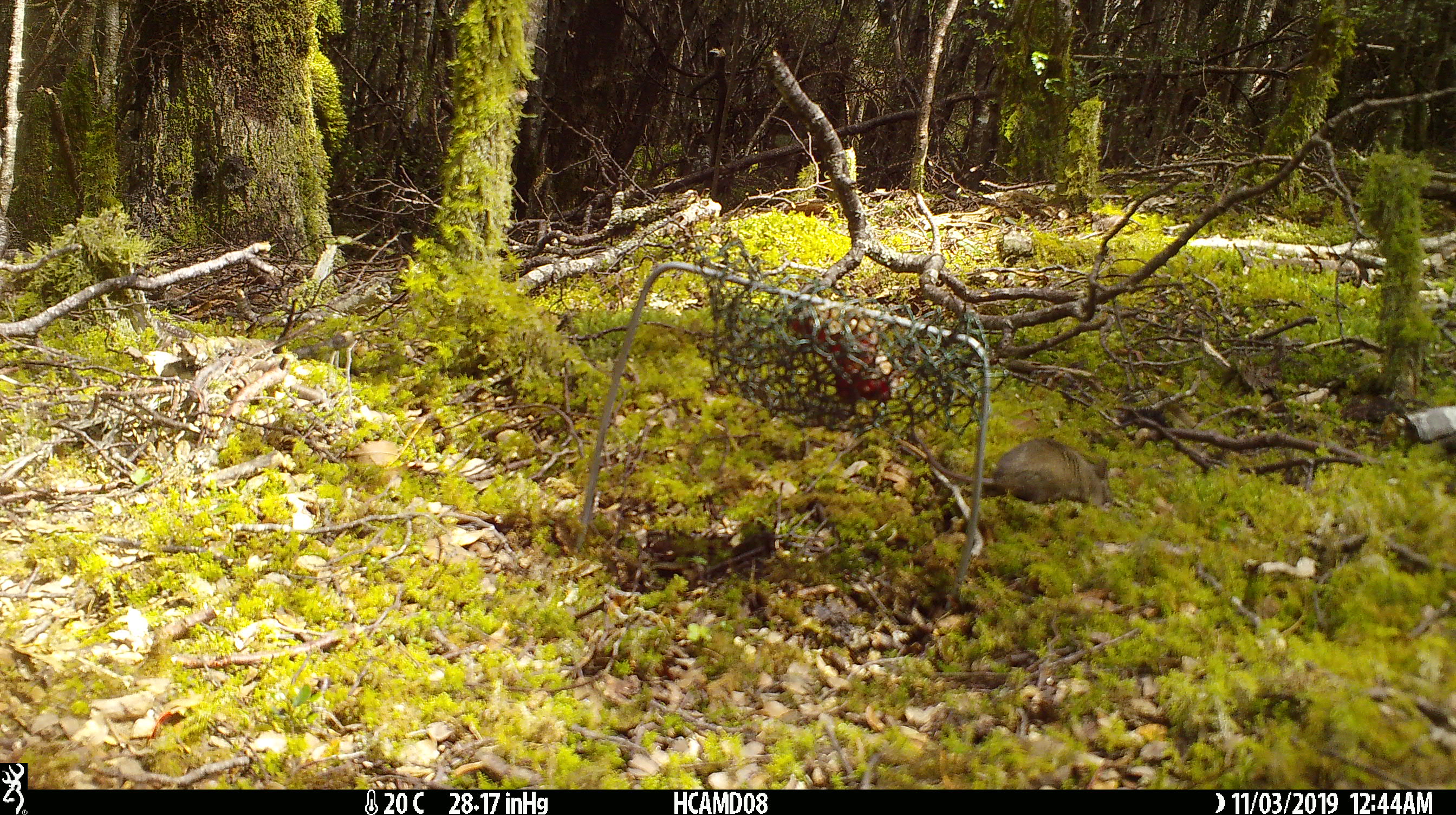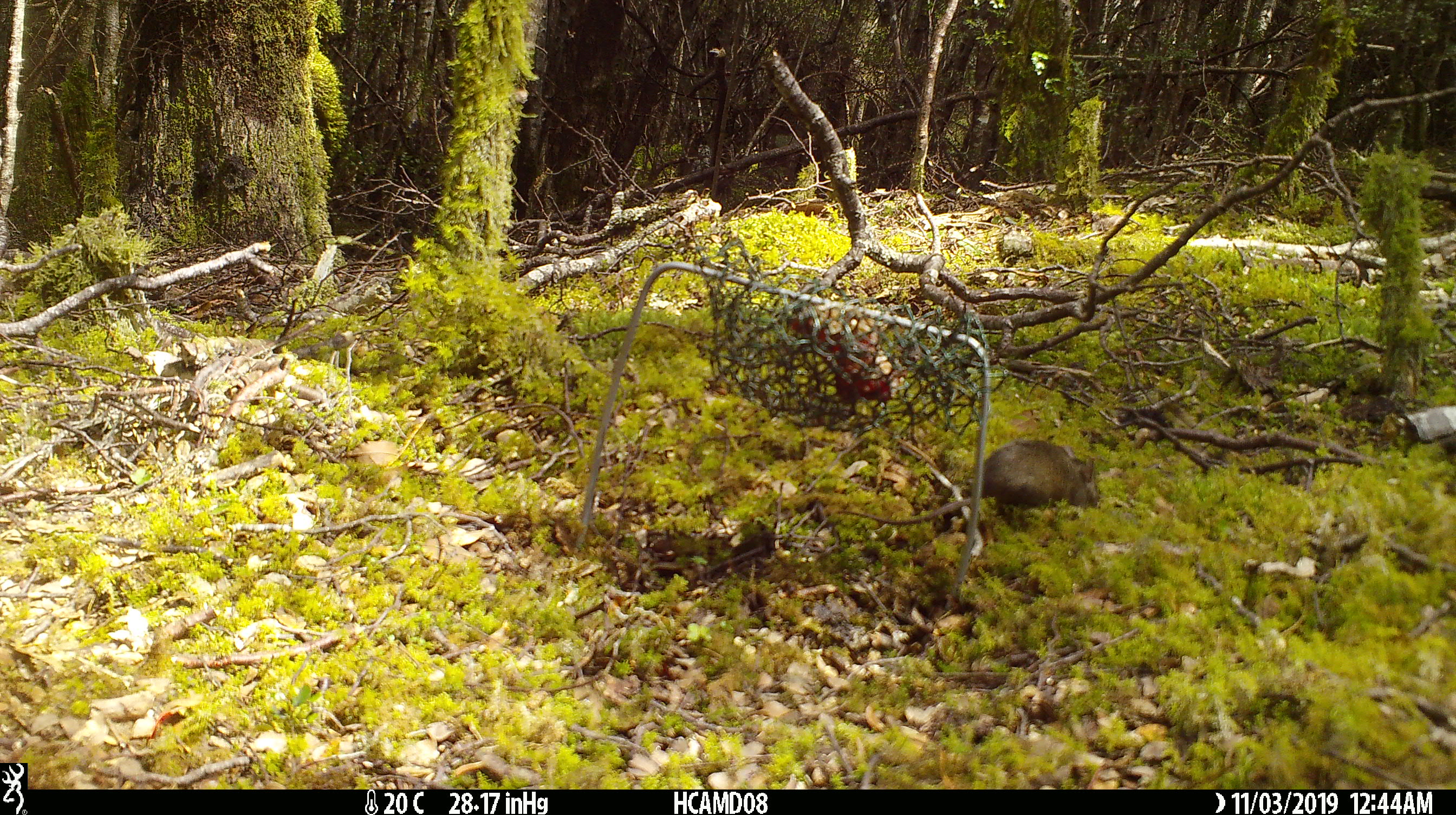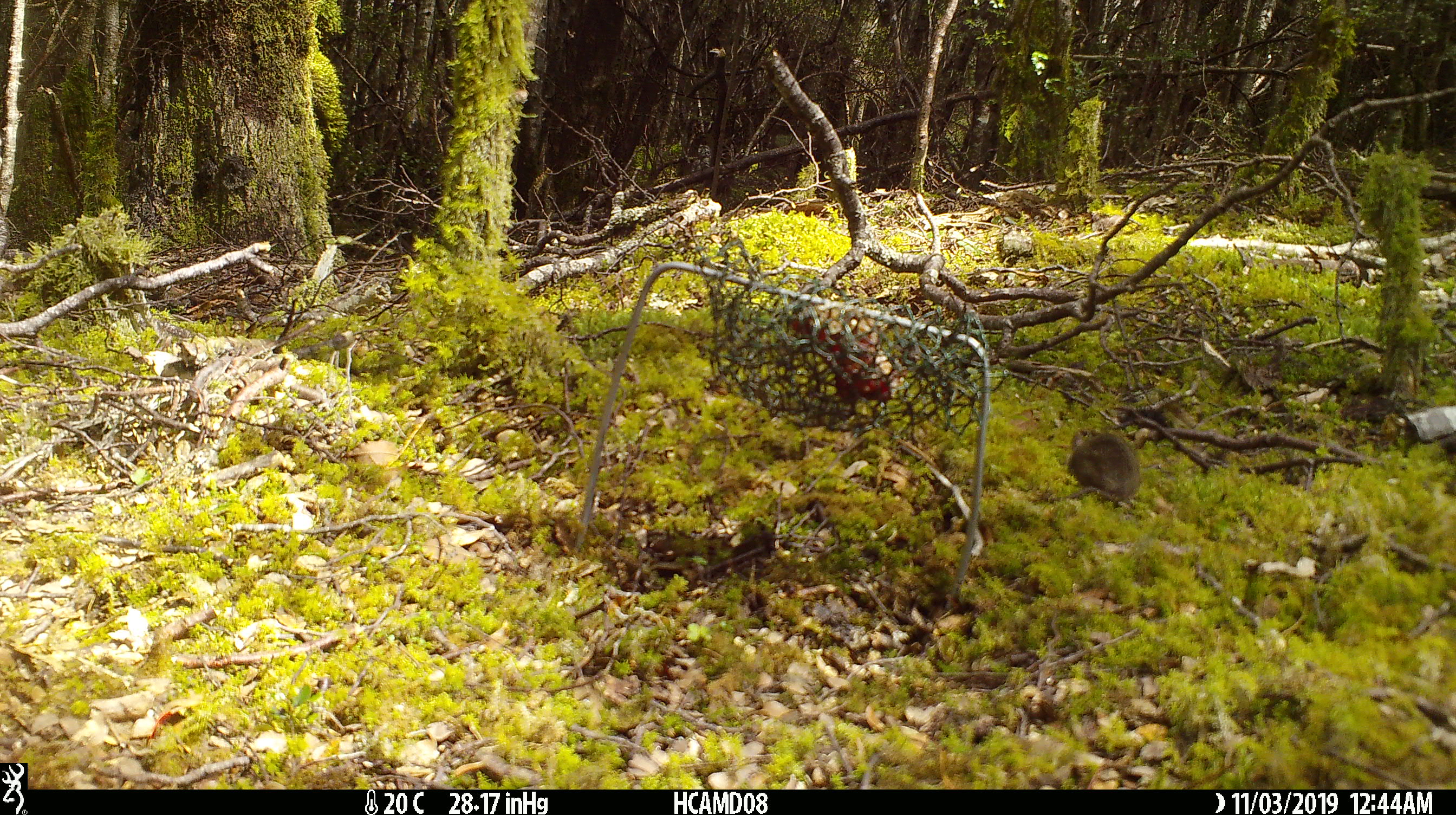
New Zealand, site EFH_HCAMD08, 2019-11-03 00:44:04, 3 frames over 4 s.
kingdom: Animalia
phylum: Chordata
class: Mammalia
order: Rodentia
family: Muridae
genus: Mus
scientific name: Mus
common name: mouse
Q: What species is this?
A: Mouse (Mus).